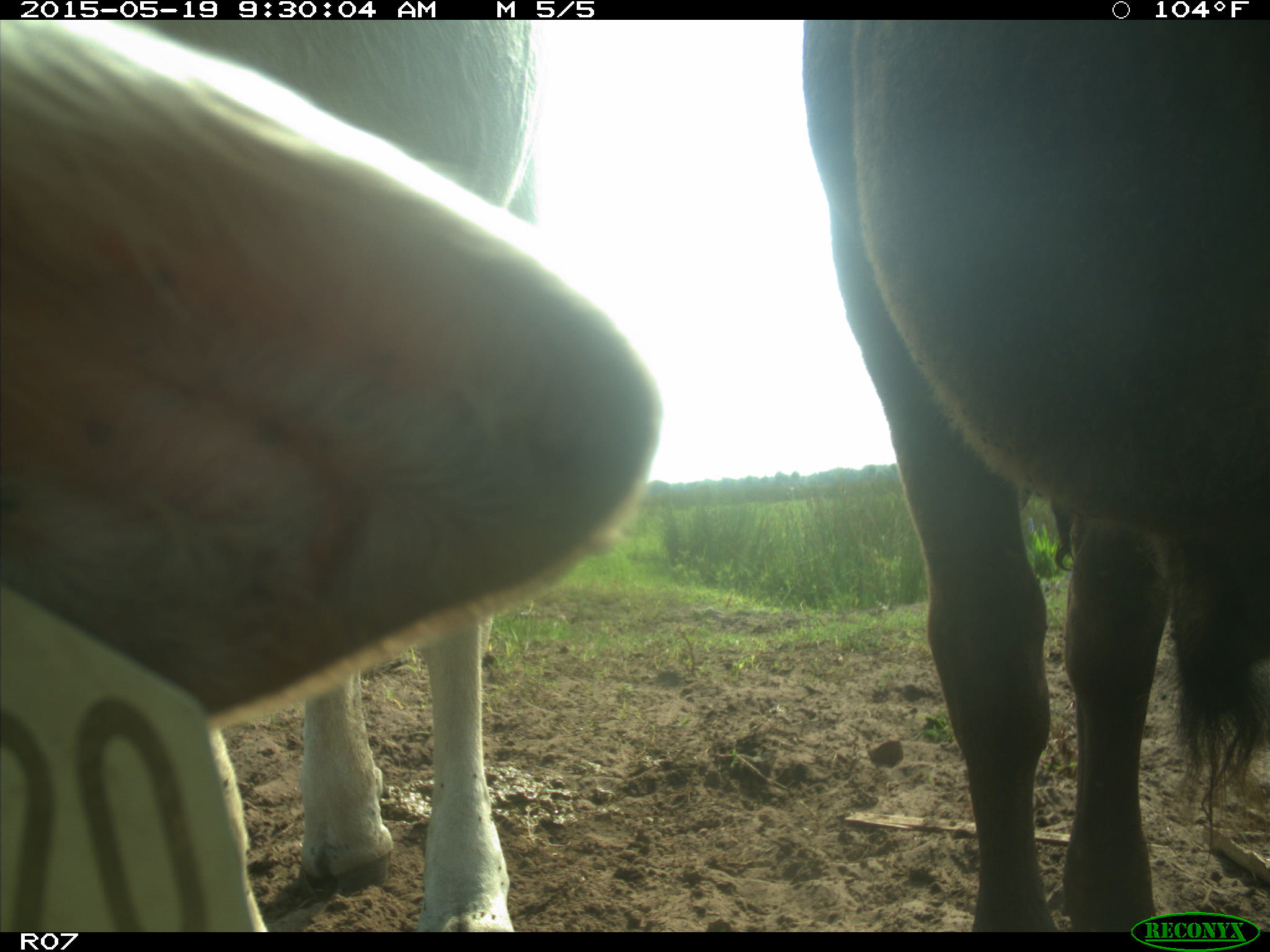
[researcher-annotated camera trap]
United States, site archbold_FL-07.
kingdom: Animalia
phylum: Chordata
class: Mammalia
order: Artiodactyla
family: Bovidae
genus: Bos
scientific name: Bos taurus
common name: domestic cow